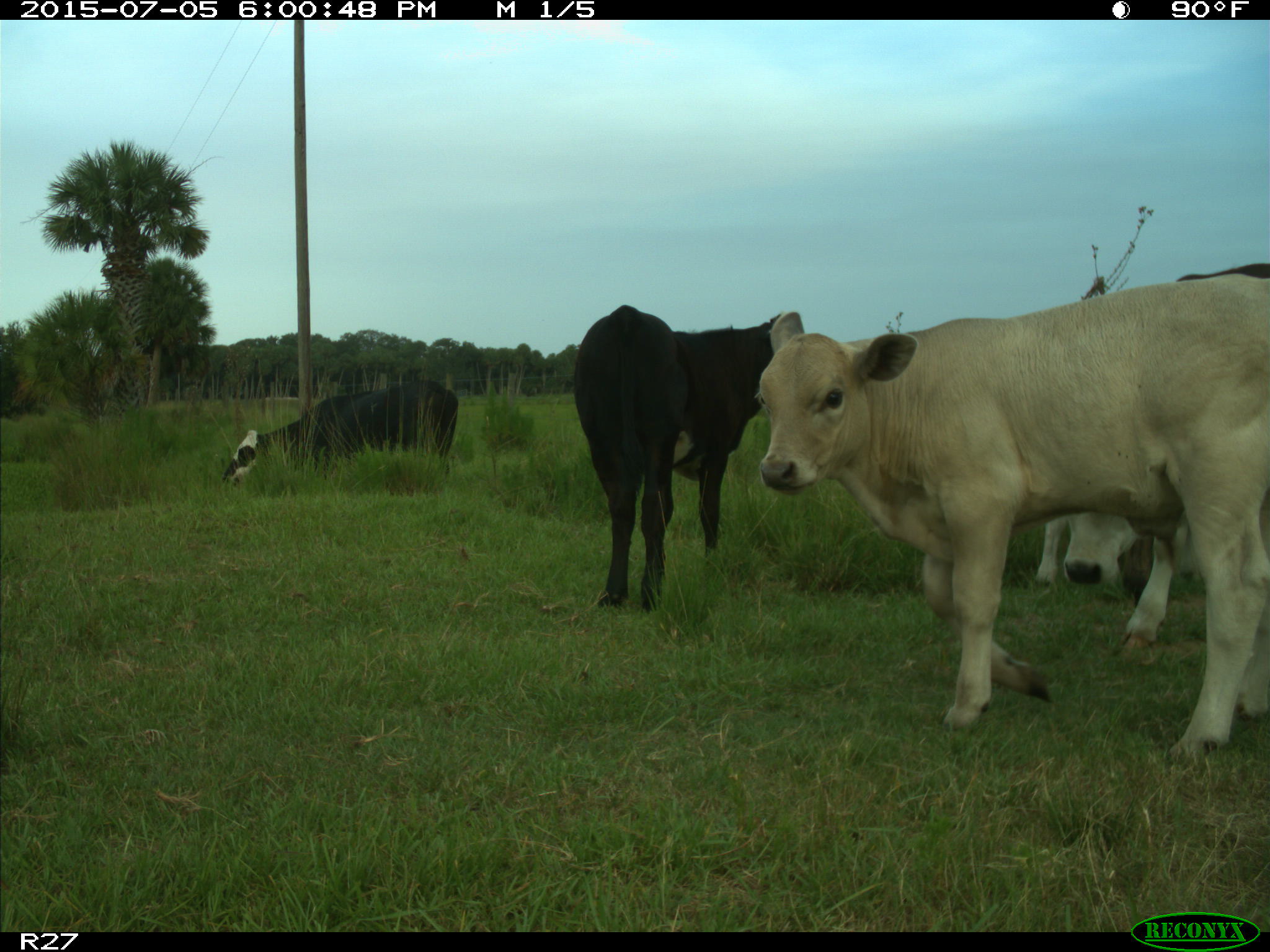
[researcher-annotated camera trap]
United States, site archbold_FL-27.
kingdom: Animalia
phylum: Chordata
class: Mammalia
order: Artiodactyla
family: Bovidae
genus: Bos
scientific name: Bos taurus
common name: domestic cow